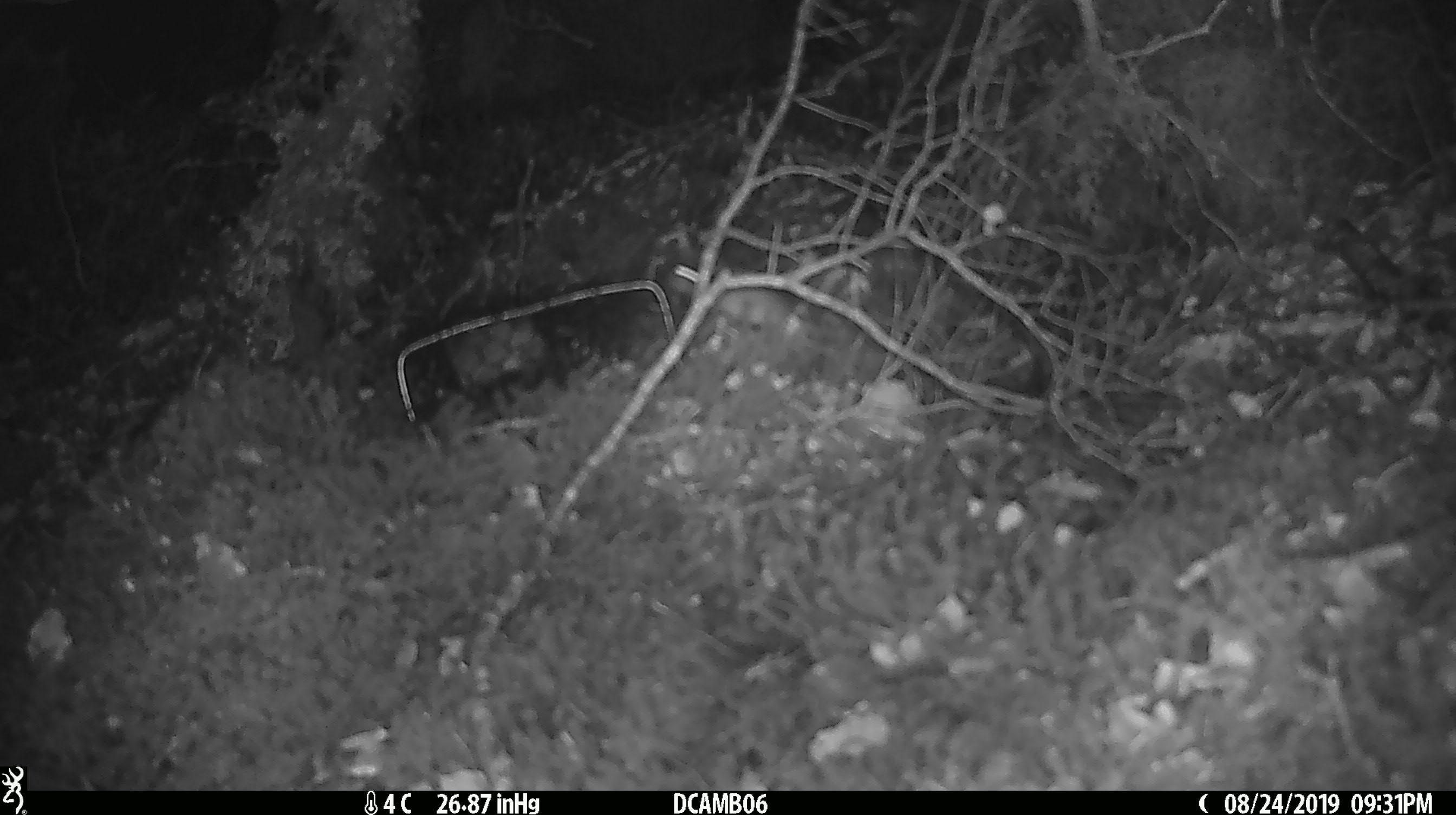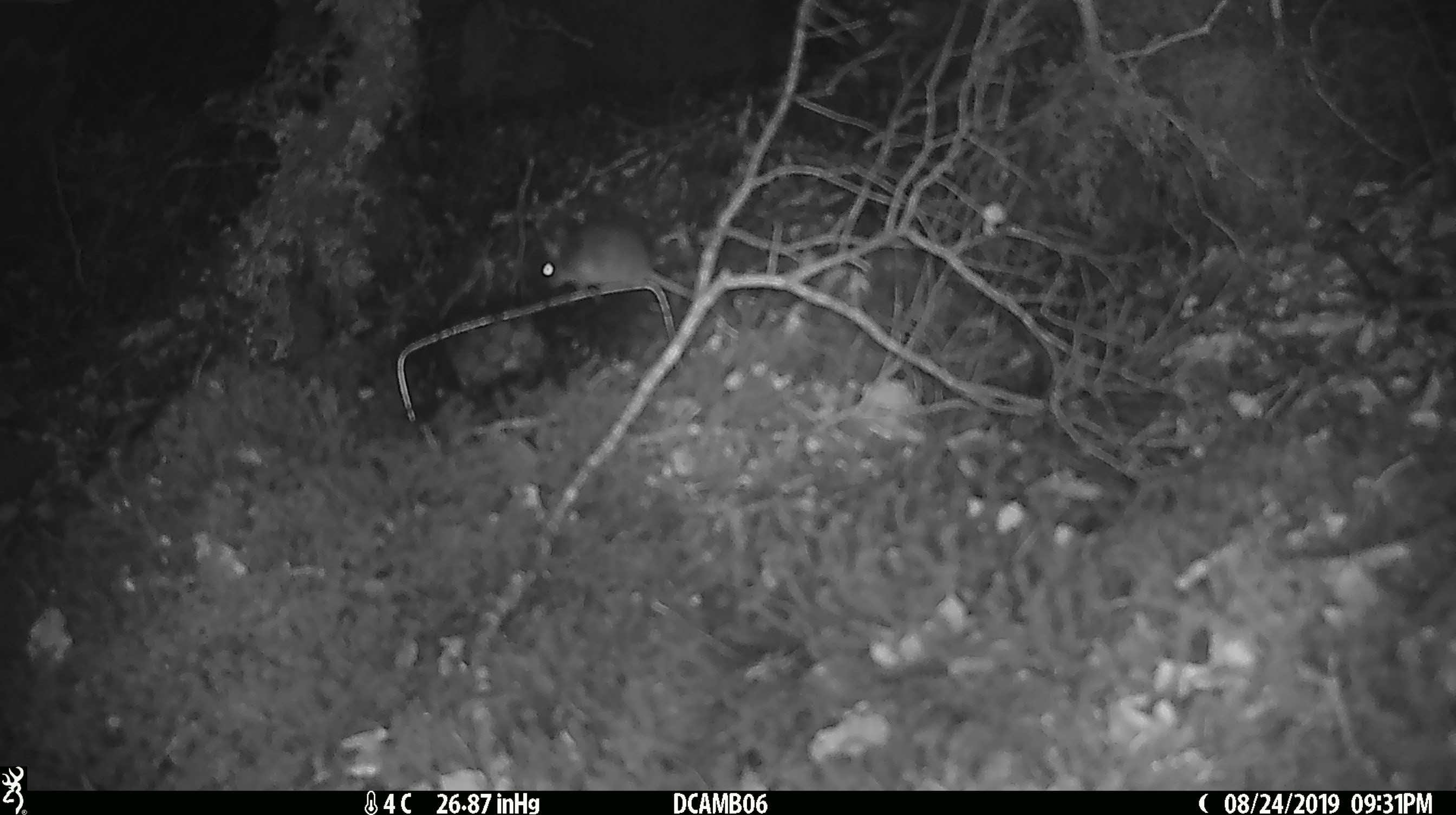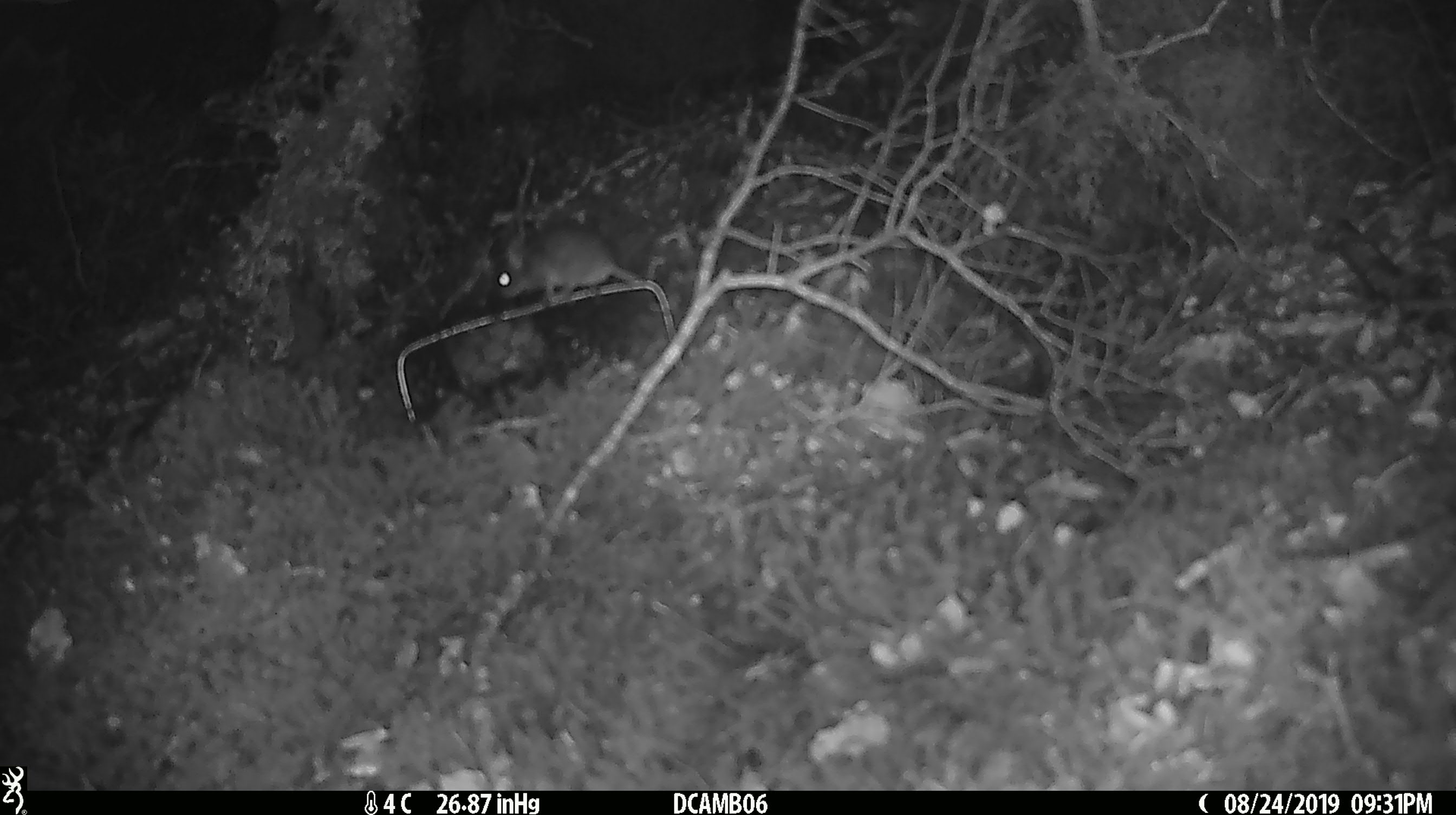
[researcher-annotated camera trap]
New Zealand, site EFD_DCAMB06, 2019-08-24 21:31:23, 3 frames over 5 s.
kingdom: Animalia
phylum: Chordata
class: Mammalia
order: Rodentia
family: Muridae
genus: Mus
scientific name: Mus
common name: mouse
Mouse (Mus).